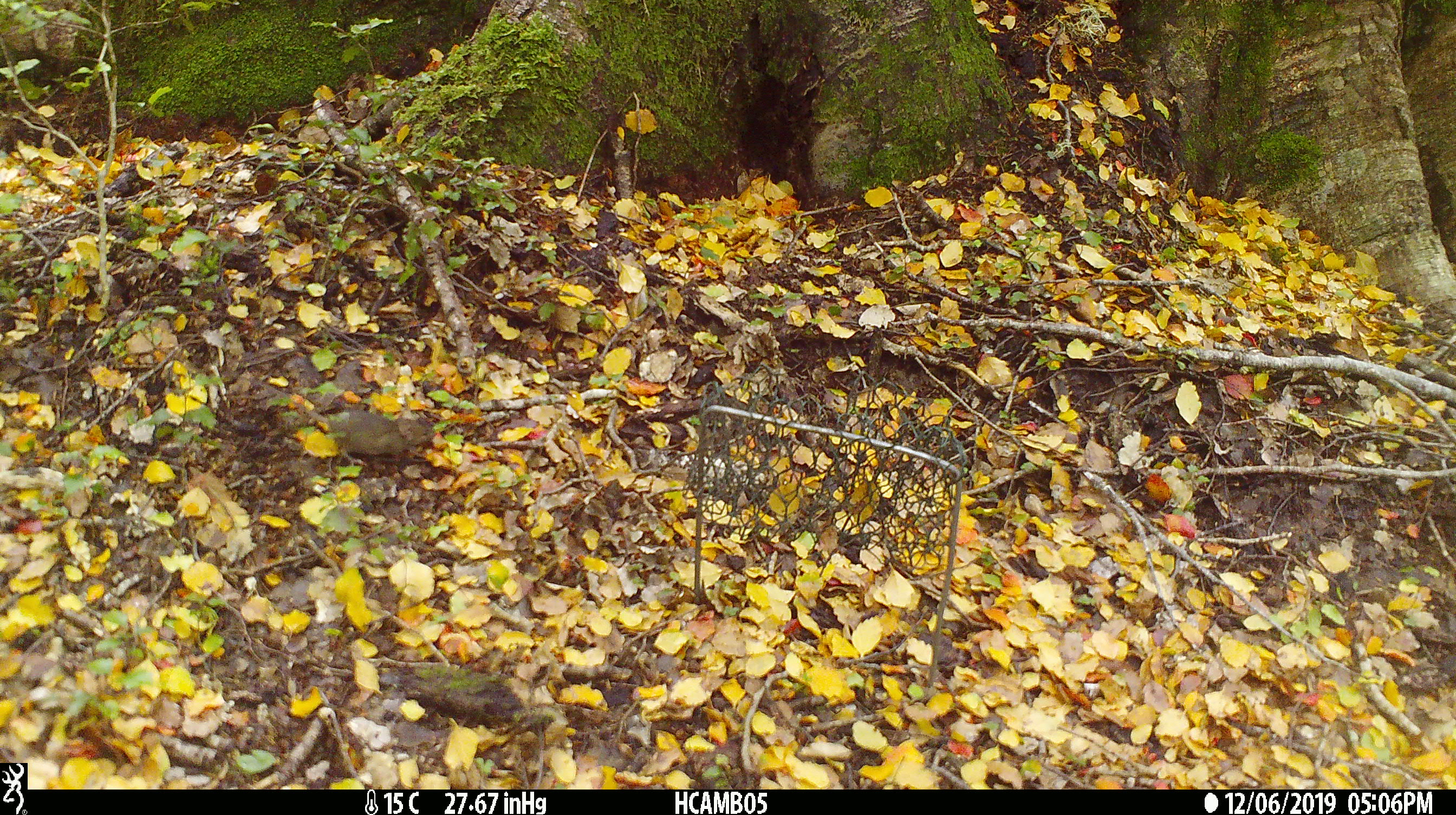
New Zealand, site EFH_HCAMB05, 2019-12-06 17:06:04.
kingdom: Animalia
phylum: Chordata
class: Mammalia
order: Rodentia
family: Muridae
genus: Mus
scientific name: Mus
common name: mouse